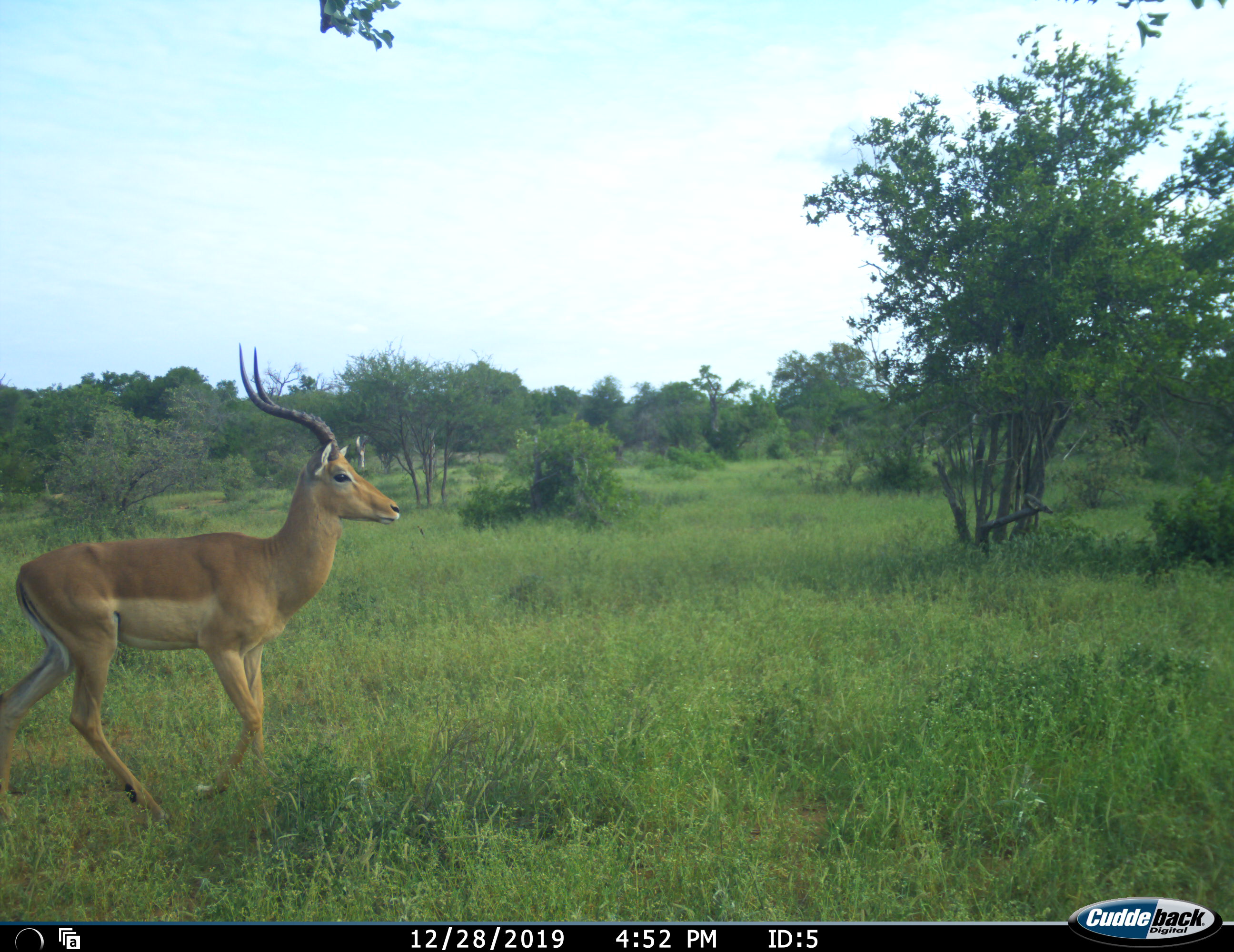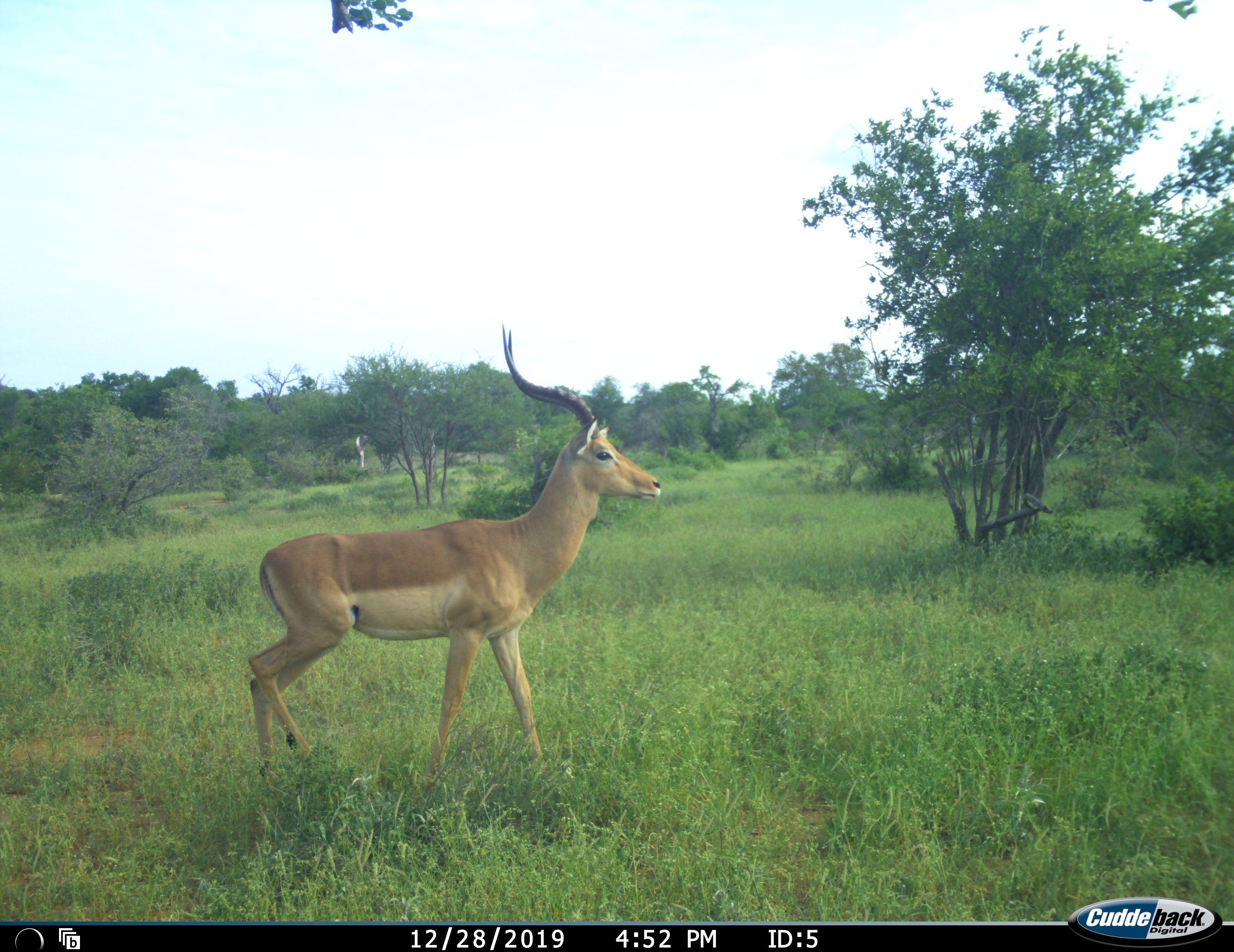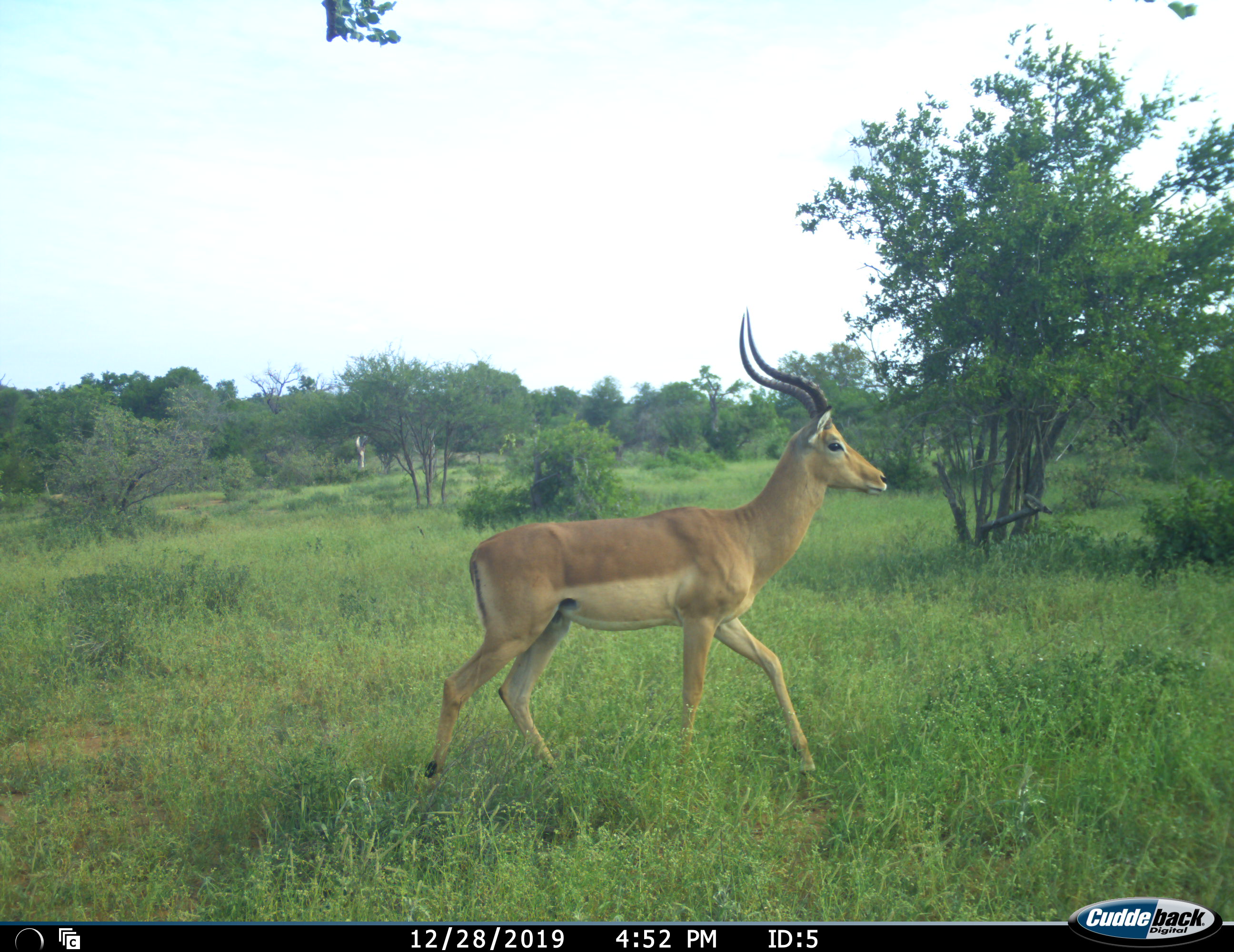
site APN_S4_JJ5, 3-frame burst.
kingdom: Animalia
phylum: Chordata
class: Mammalia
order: Artiodactyla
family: Bovidae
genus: Aepyceros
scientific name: Aepyceros melampus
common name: impala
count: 1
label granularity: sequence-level